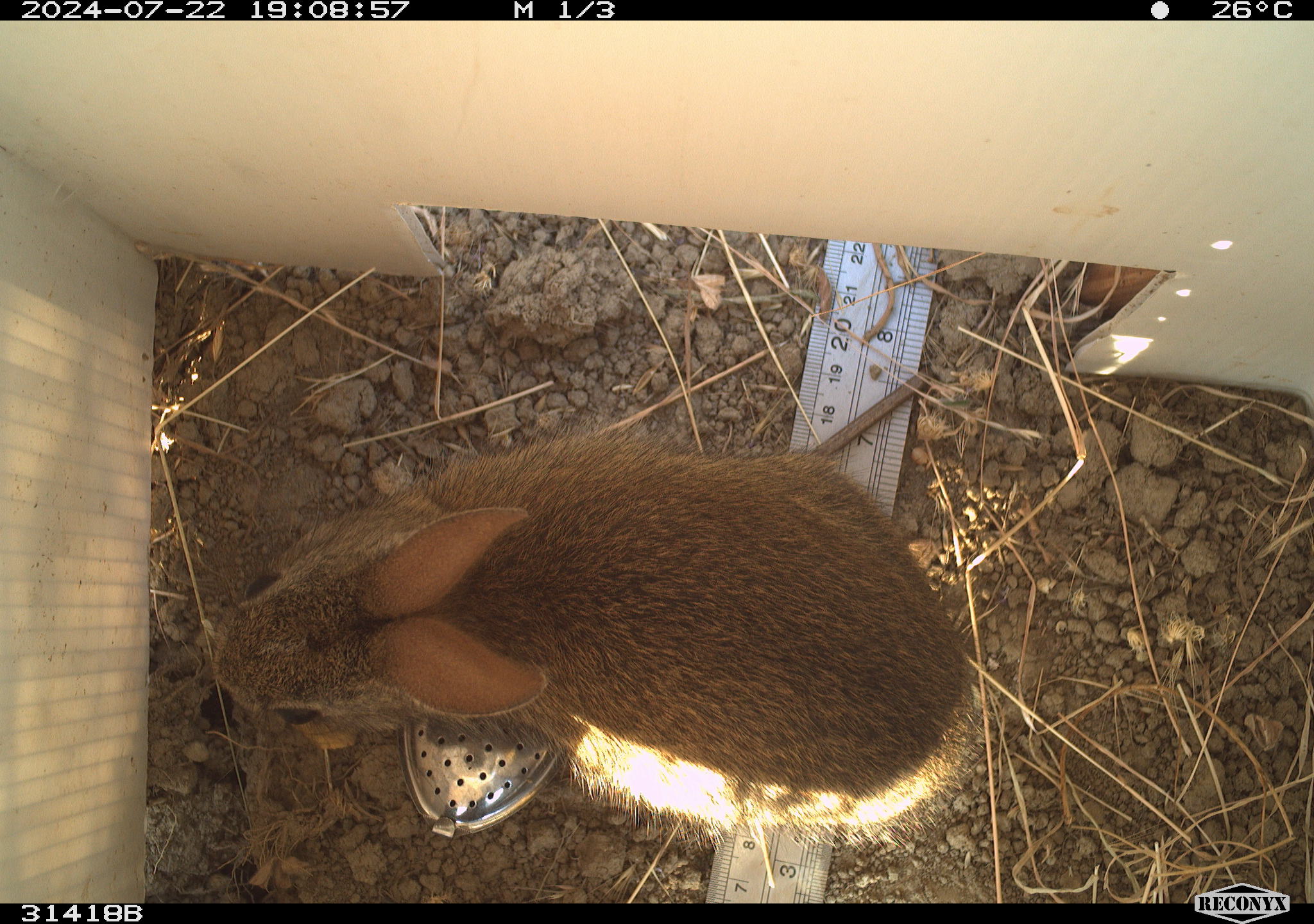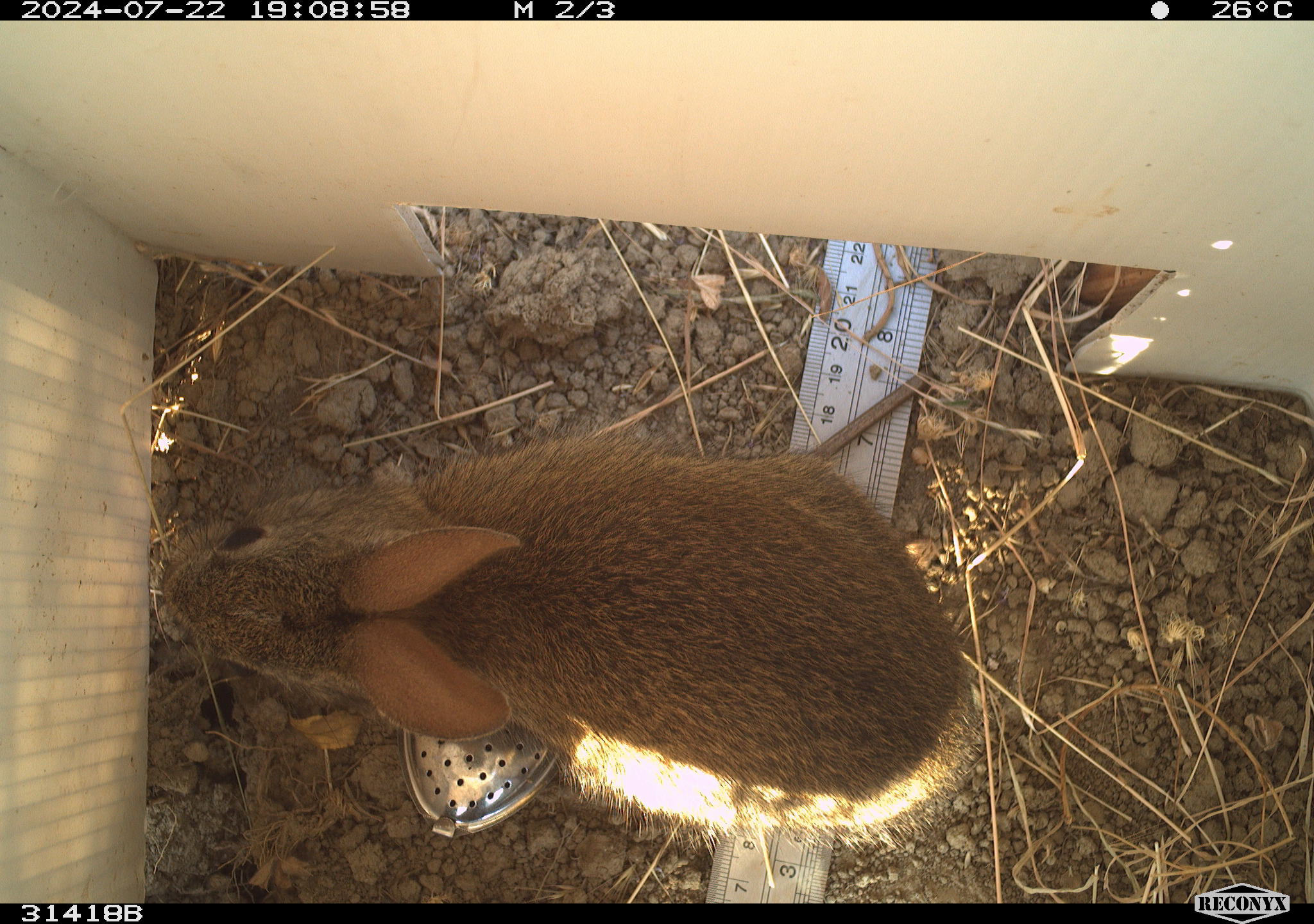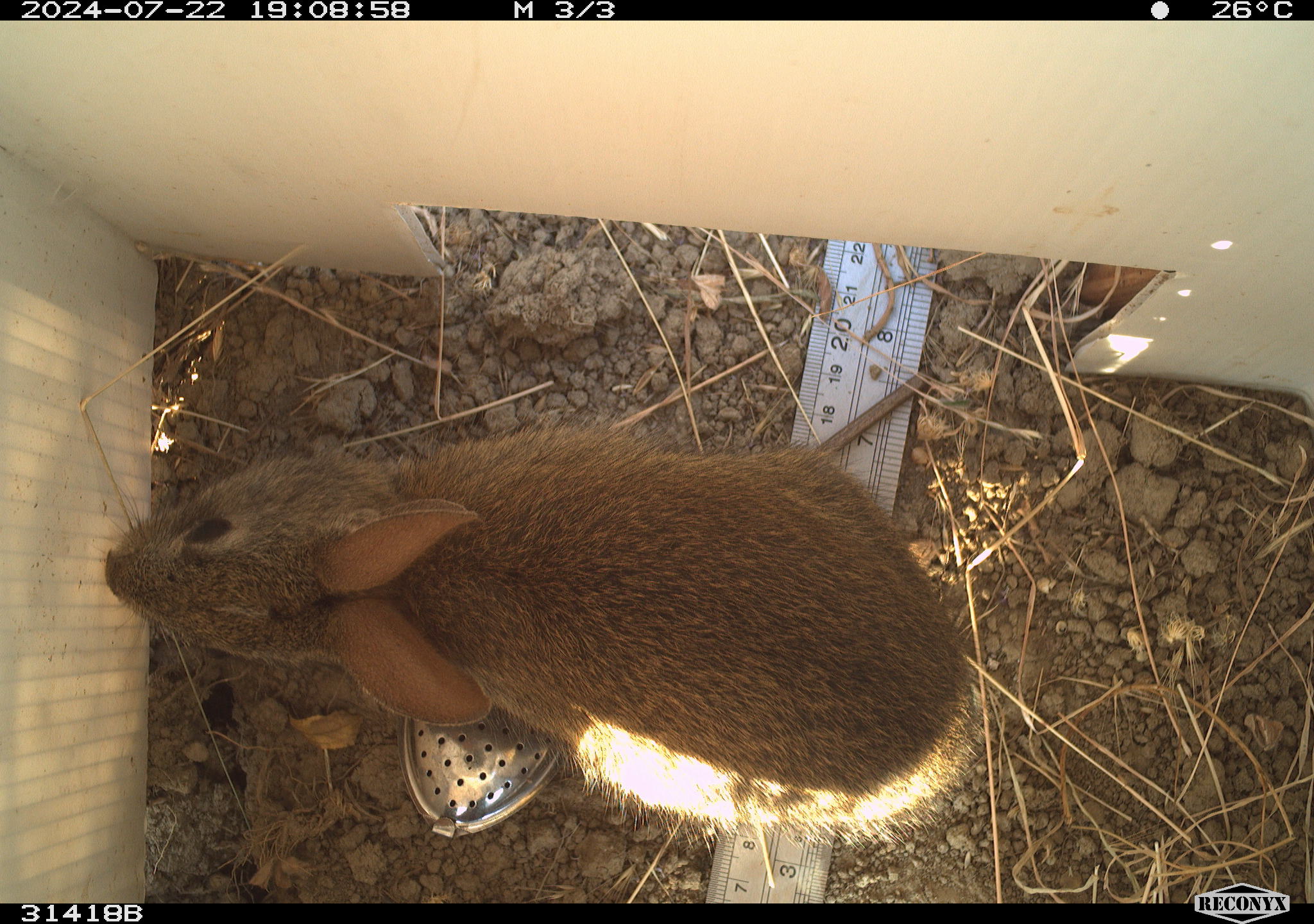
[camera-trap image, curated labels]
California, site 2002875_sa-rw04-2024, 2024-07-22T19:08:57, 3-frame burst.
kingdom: Animalia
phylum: Chordata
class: Mammalia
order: Lagomorpha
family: Leporidae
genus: Sylvilagus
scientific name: Sylvilagus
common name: cottontail rabbits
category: sylvilagus species